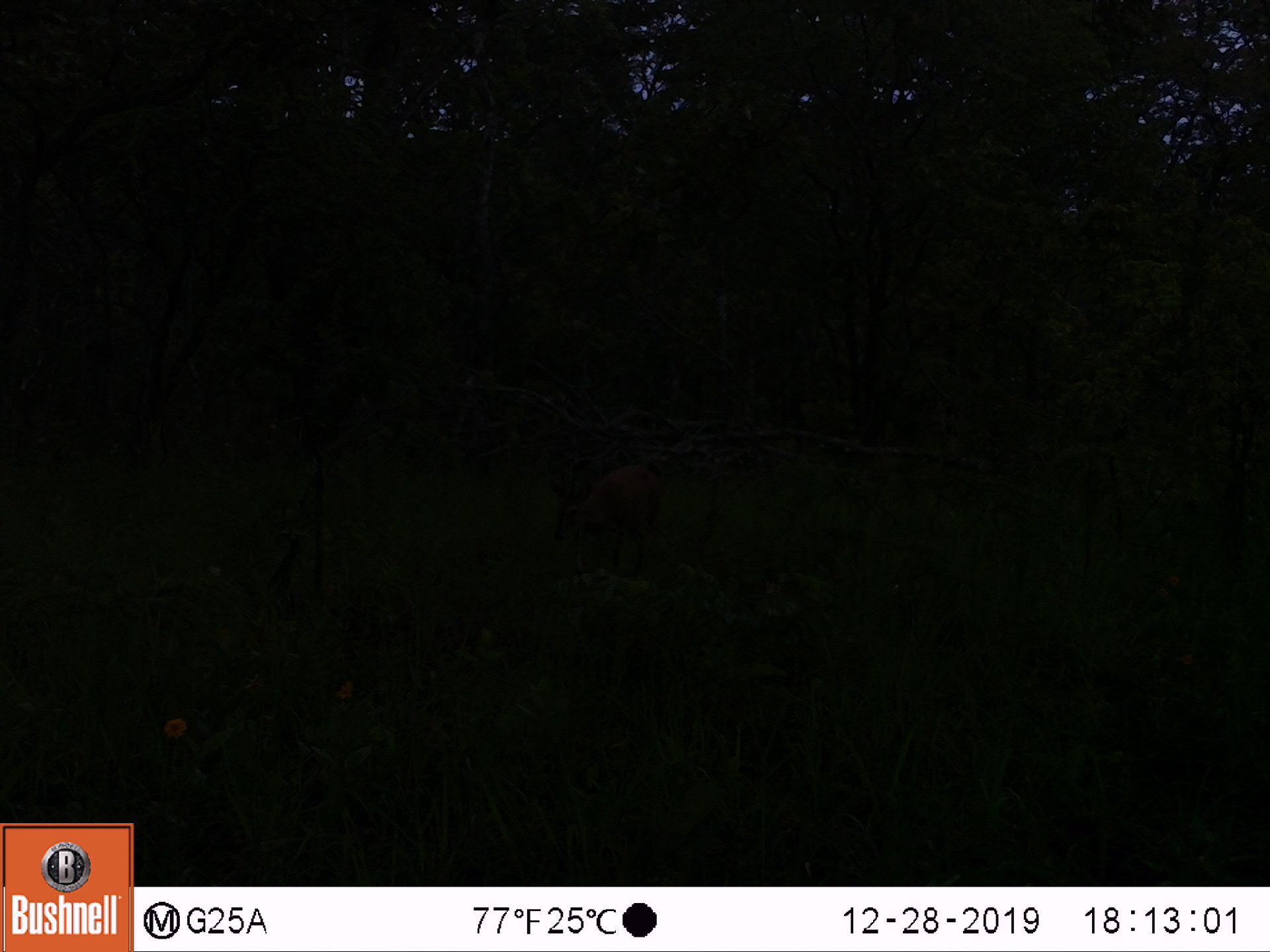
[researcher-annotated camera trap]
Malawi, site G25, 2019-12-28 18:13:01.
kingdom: Animalia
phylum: Chordata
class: Mammalia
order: Artiodactyla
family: Bovidae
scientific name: Antilopinae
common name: small antelope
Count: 1.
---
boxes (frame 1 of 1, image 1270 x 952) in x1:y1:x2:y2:
small antelope: 535:451:671:625